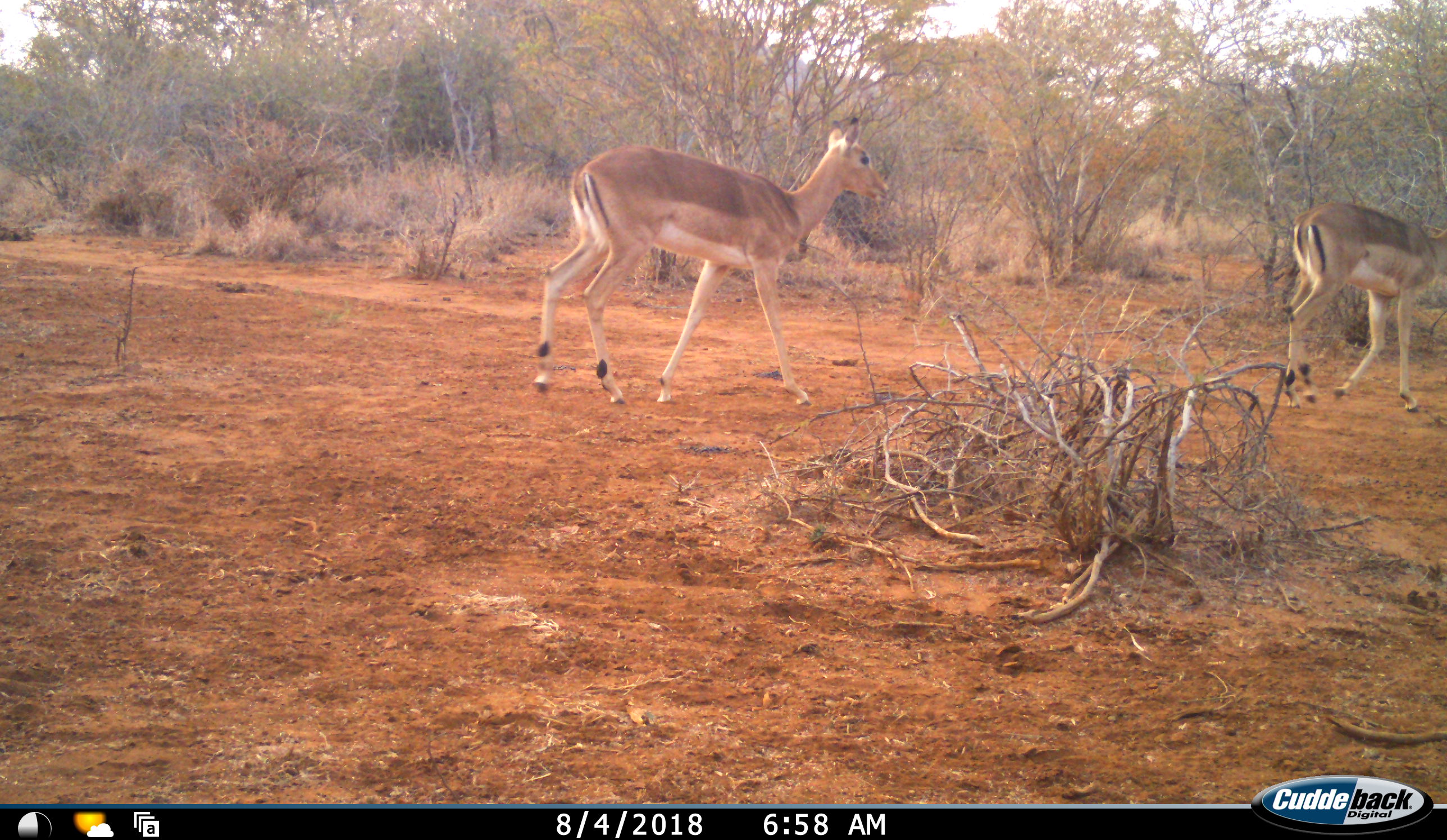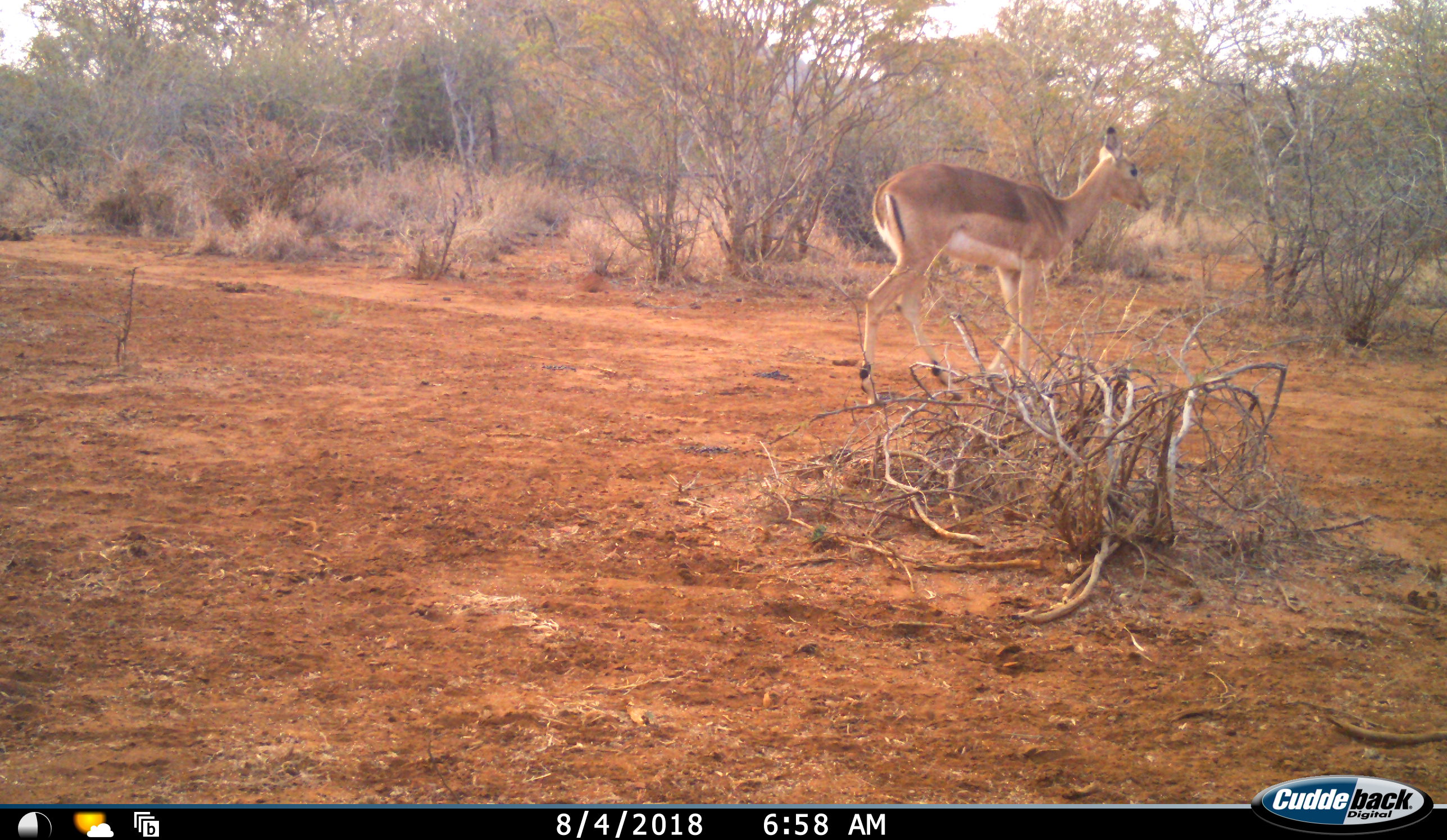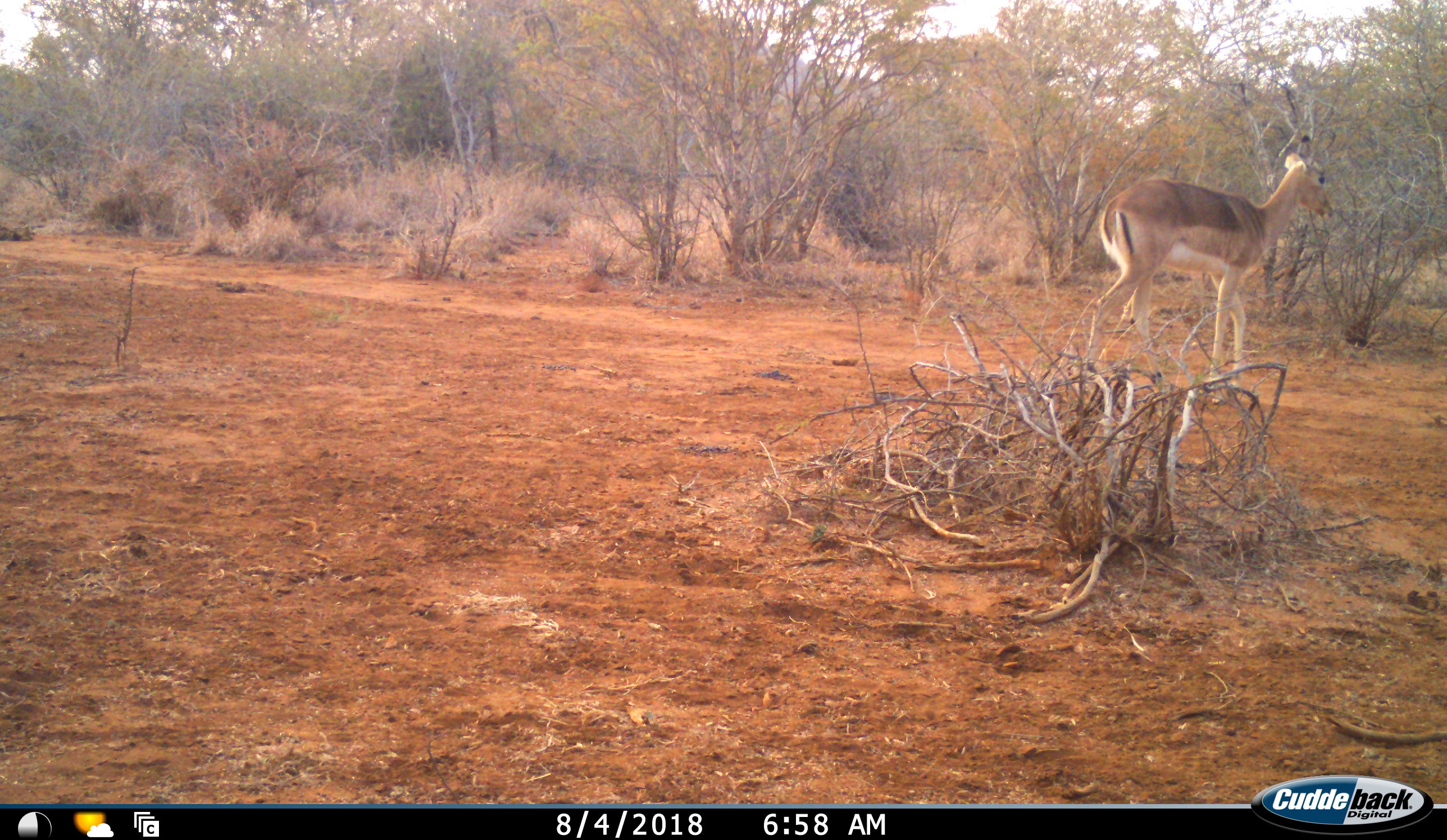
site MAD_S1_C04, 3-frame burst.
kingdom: Animalia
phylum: Chordata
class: Mammalia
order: Artiodactyla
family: Bovidae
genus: Aepyceros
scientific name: Aepyceros melampus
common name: impala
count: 2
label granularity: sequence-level